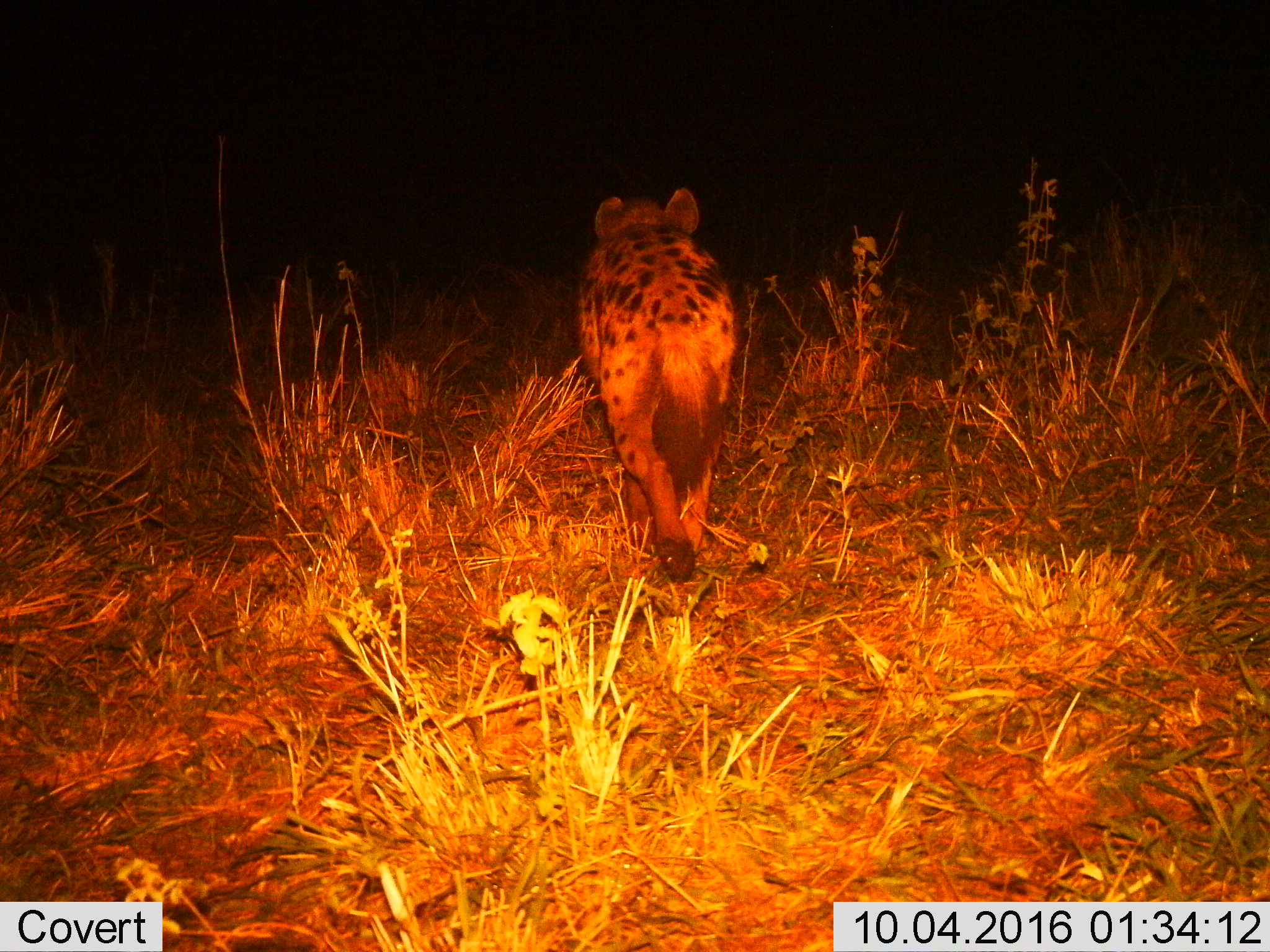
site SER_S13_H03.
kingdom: Animalia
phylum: Chordata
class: Mammalia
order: Carnivora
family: Hyaenidae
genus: Crocuta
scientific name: Crocuta crocuta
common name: spotted hyena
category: hyenaspotted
Hyenaspotted (spotted hyena) (Crocuta crocuta), count 1. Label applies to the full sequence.